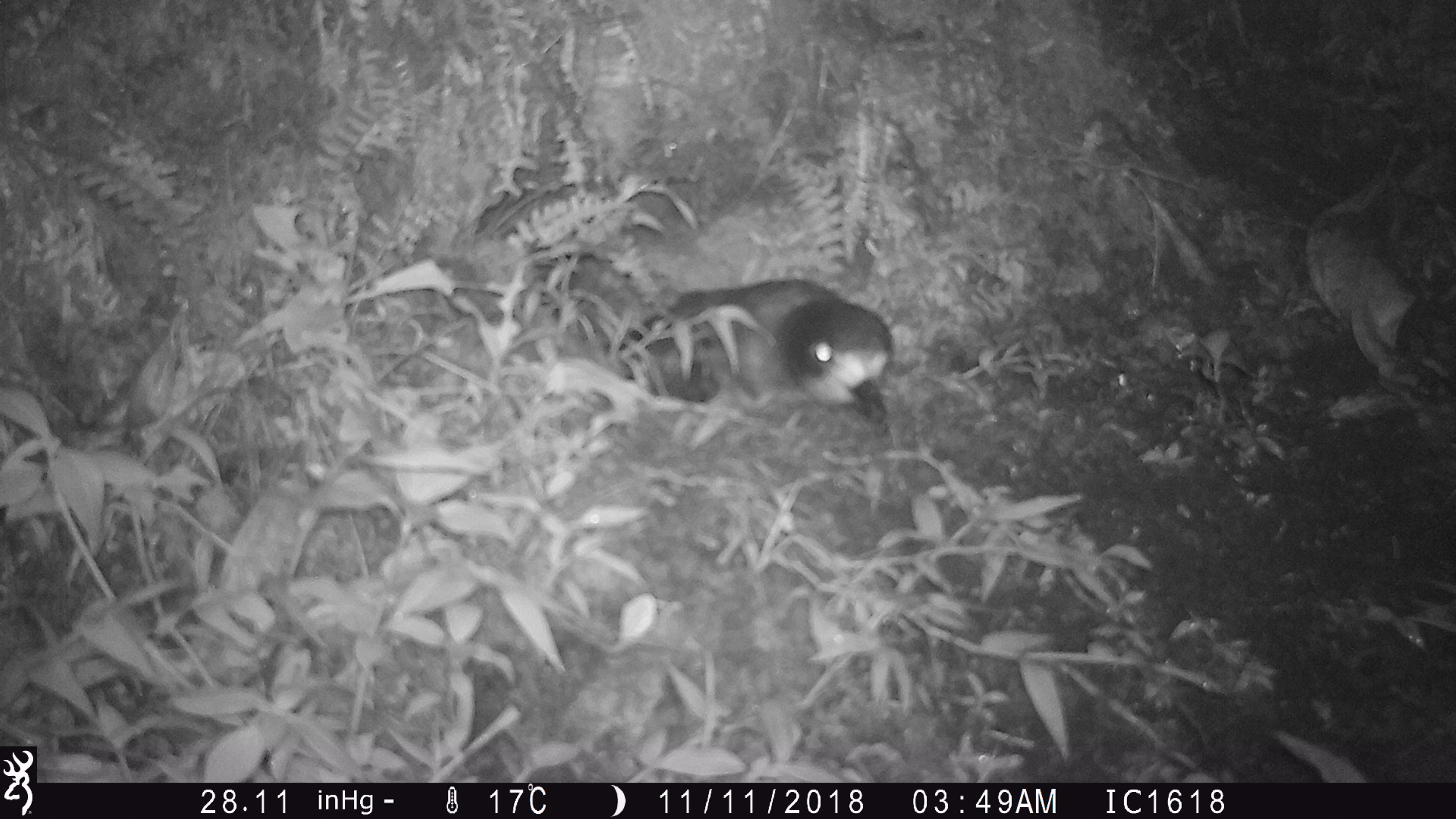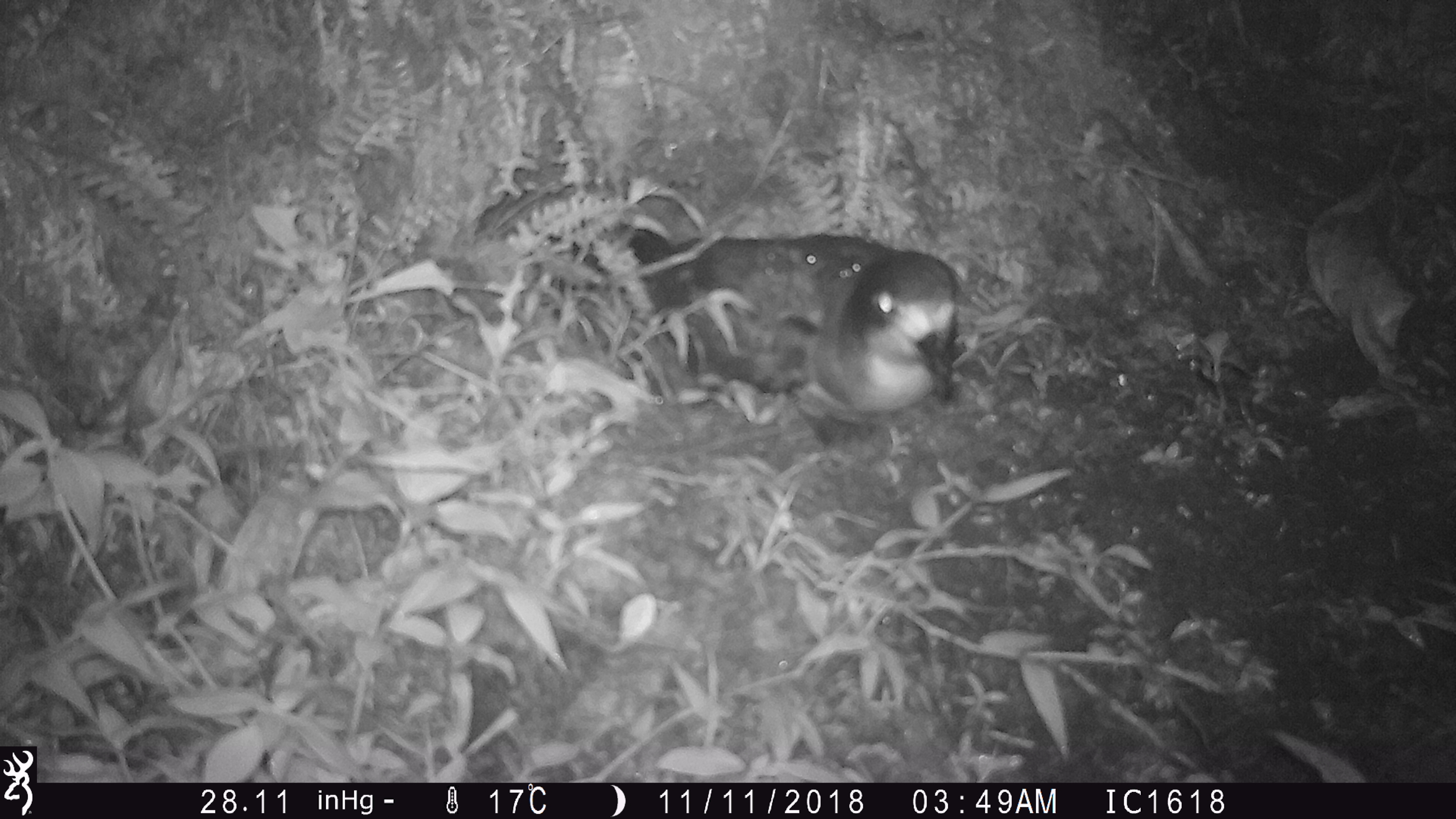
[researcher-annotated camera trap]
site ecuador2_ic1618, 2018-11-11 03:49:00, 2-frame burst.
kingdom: Animalia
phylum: Chordata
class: Aves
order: Procellariiformes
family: Procellariidae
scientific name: Procellariidae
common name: petrel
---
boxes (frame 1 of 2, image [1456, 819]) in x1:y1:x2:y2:
petrel: 622:276:893:437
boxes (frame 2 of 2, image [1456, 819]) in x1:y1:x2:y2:
petrel: 613:213:978:476